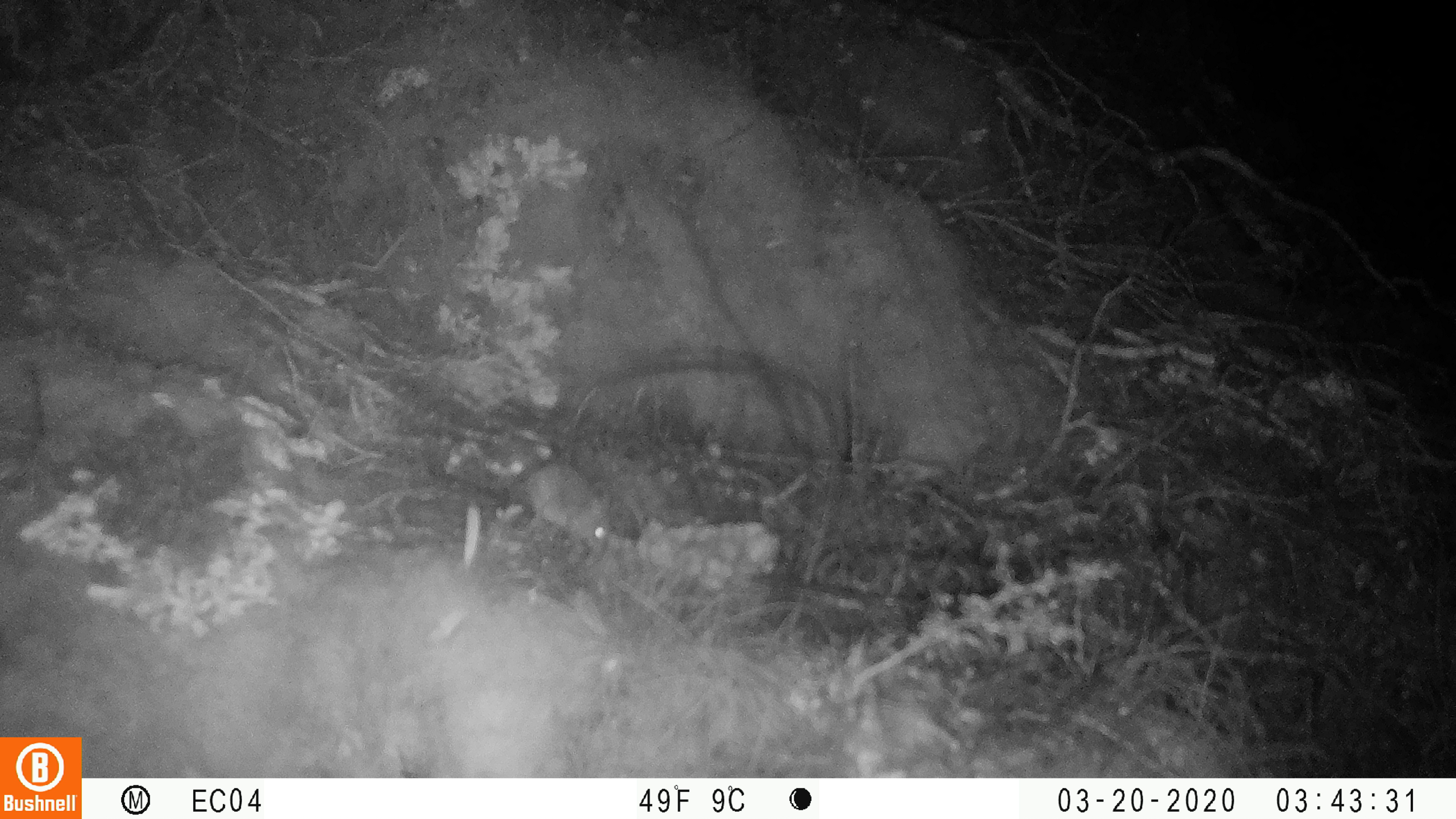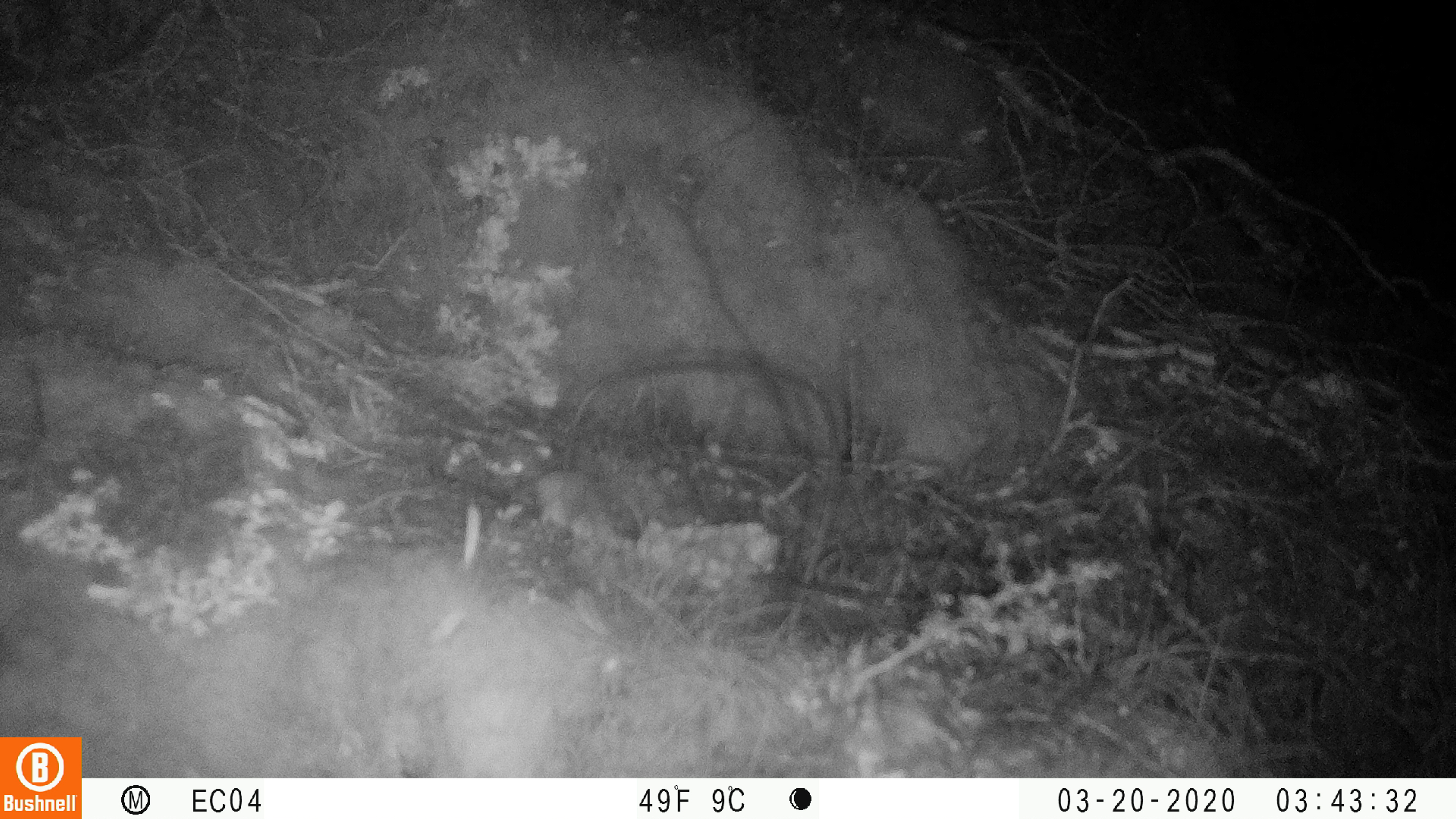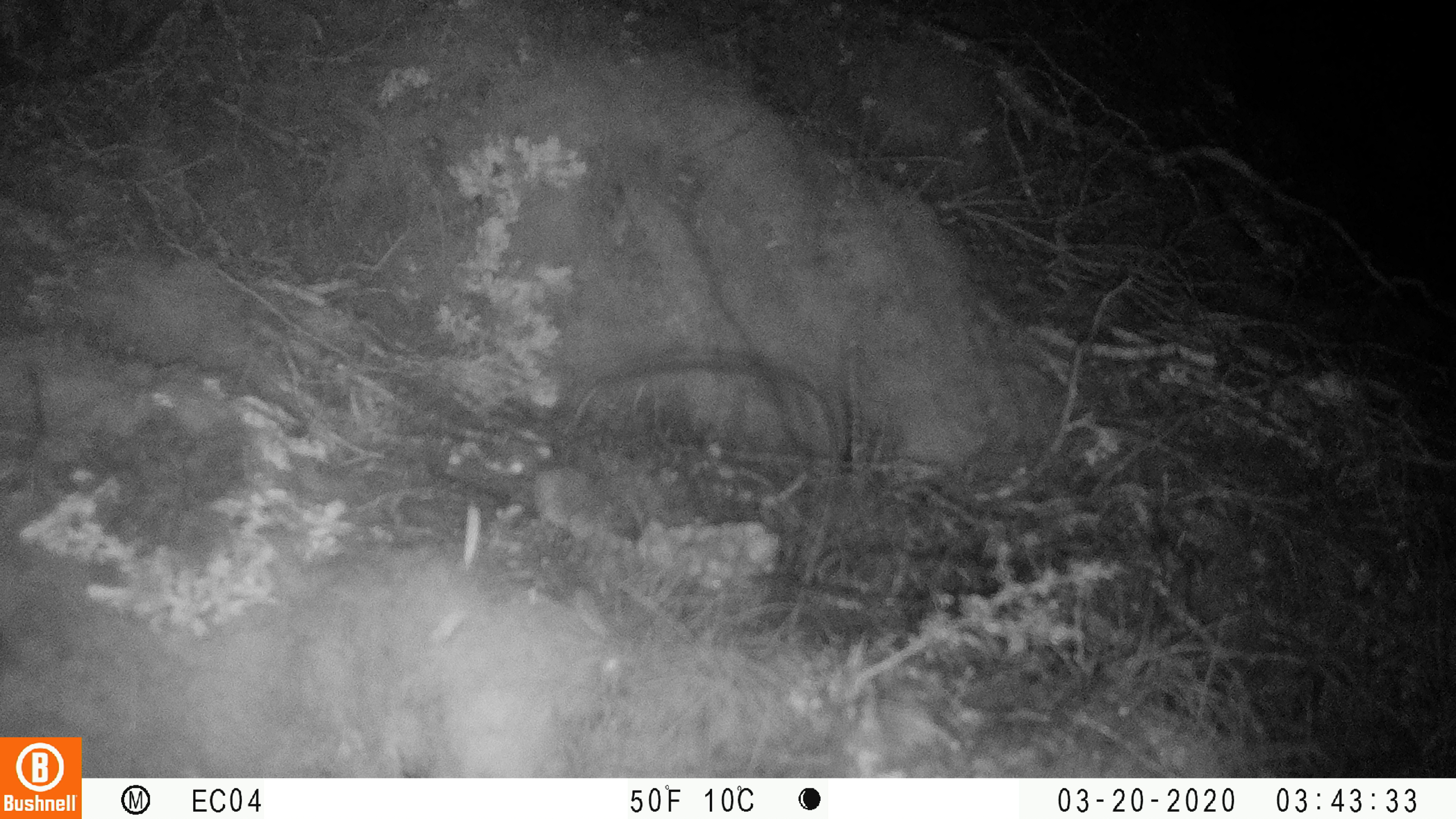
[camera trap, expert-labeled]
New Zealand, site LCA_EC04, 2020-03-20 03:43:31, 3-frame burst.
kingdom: Animalia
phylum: Chordata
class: Mammalia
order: Rodentia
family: Muridae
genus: Mus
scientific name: Mus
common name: mouse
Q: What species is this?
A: Mouse (Mus).